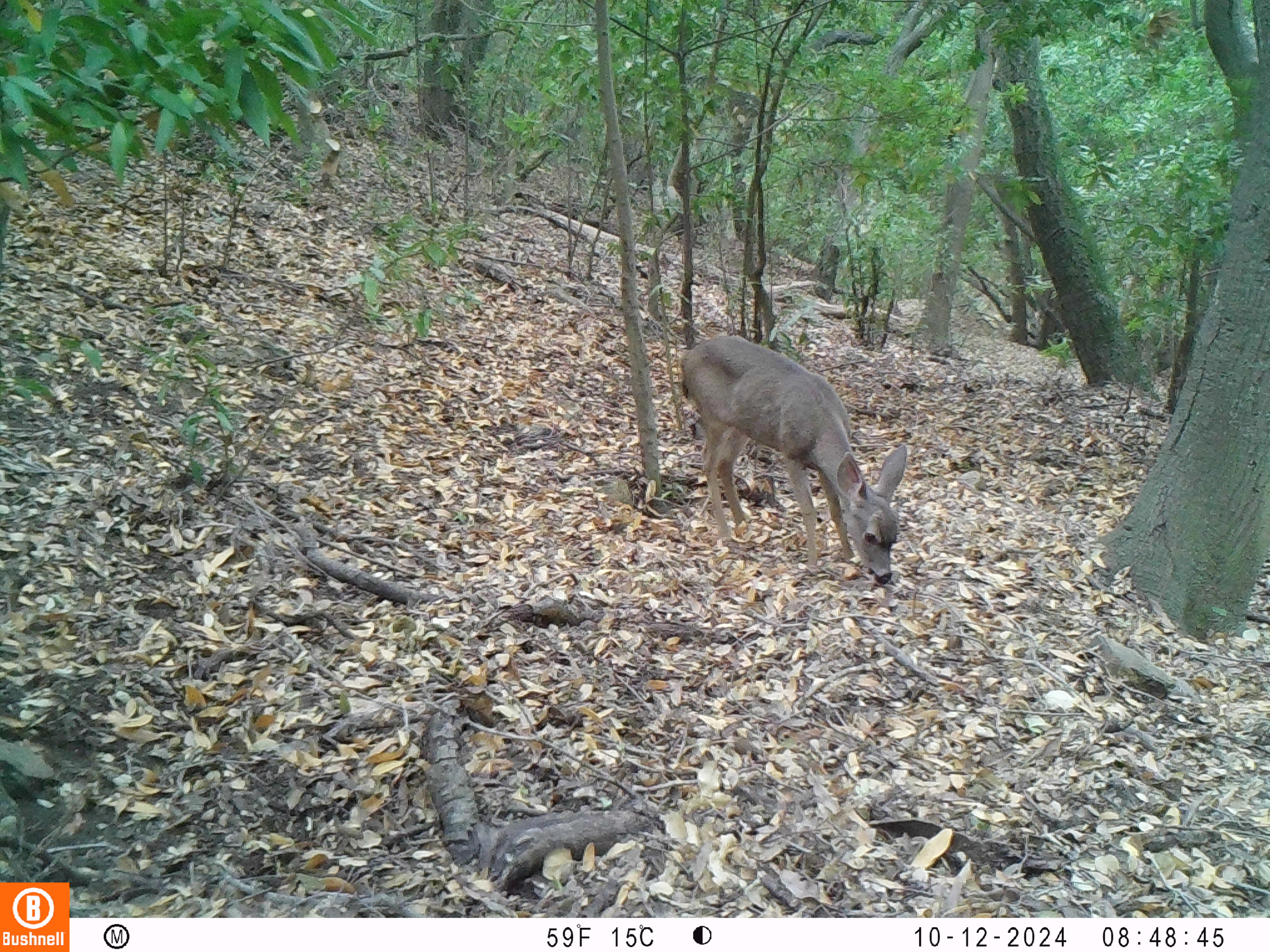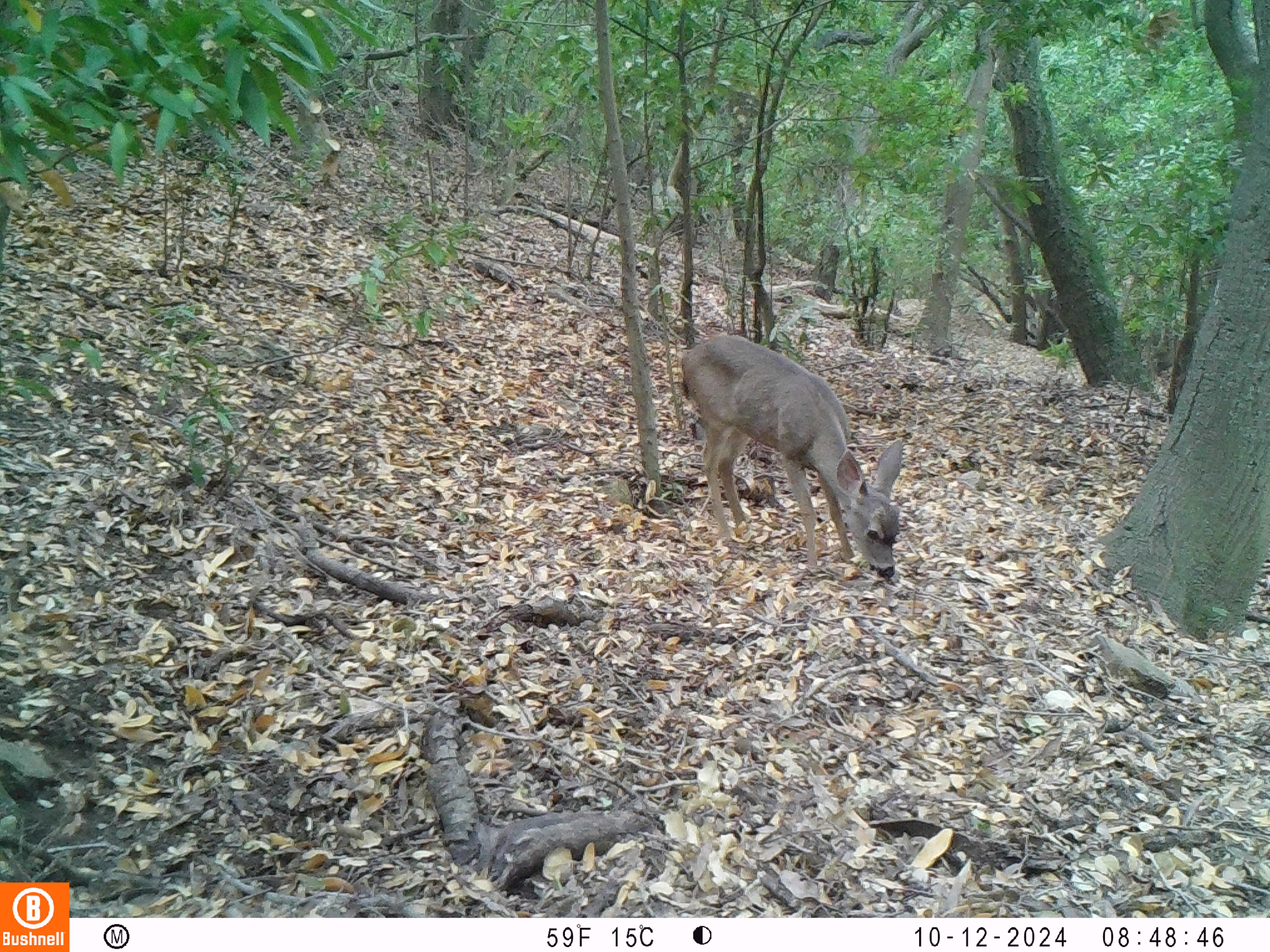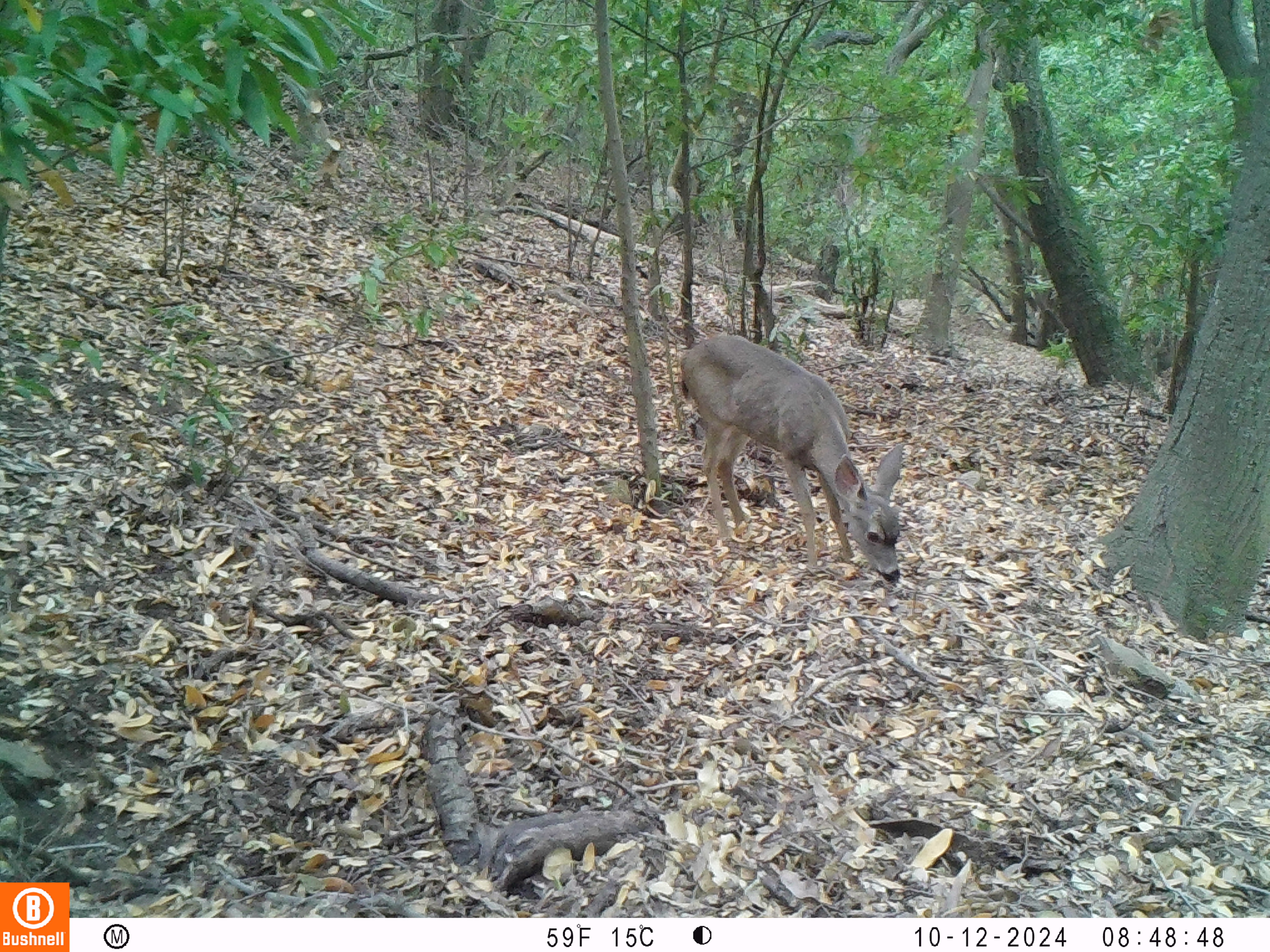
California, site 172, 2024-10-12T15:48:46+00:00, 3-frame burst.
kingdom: Animalia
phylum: Chordata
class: Mammalia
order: Artiodactyla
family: Cervidae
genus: Odocoileus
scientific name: Odocoileus hemionus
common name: mule deer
Mule deer (Odocoileus hemionus).